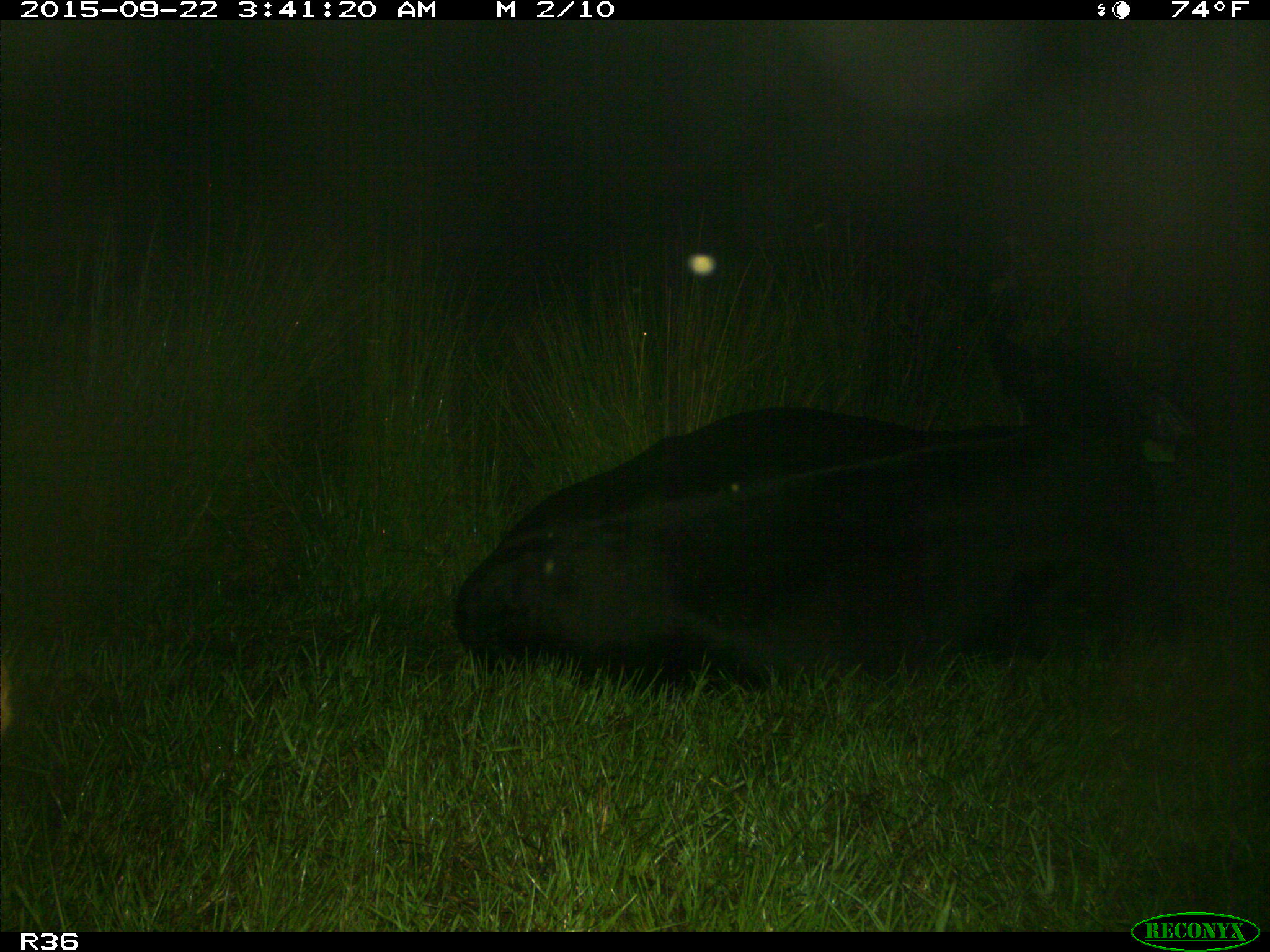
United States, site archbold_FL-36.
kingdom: Animalia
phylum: Chordata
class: Mammalia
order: Artiodactyla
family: Bovidae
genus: Bos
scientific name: Bos taurus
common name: domestic cow